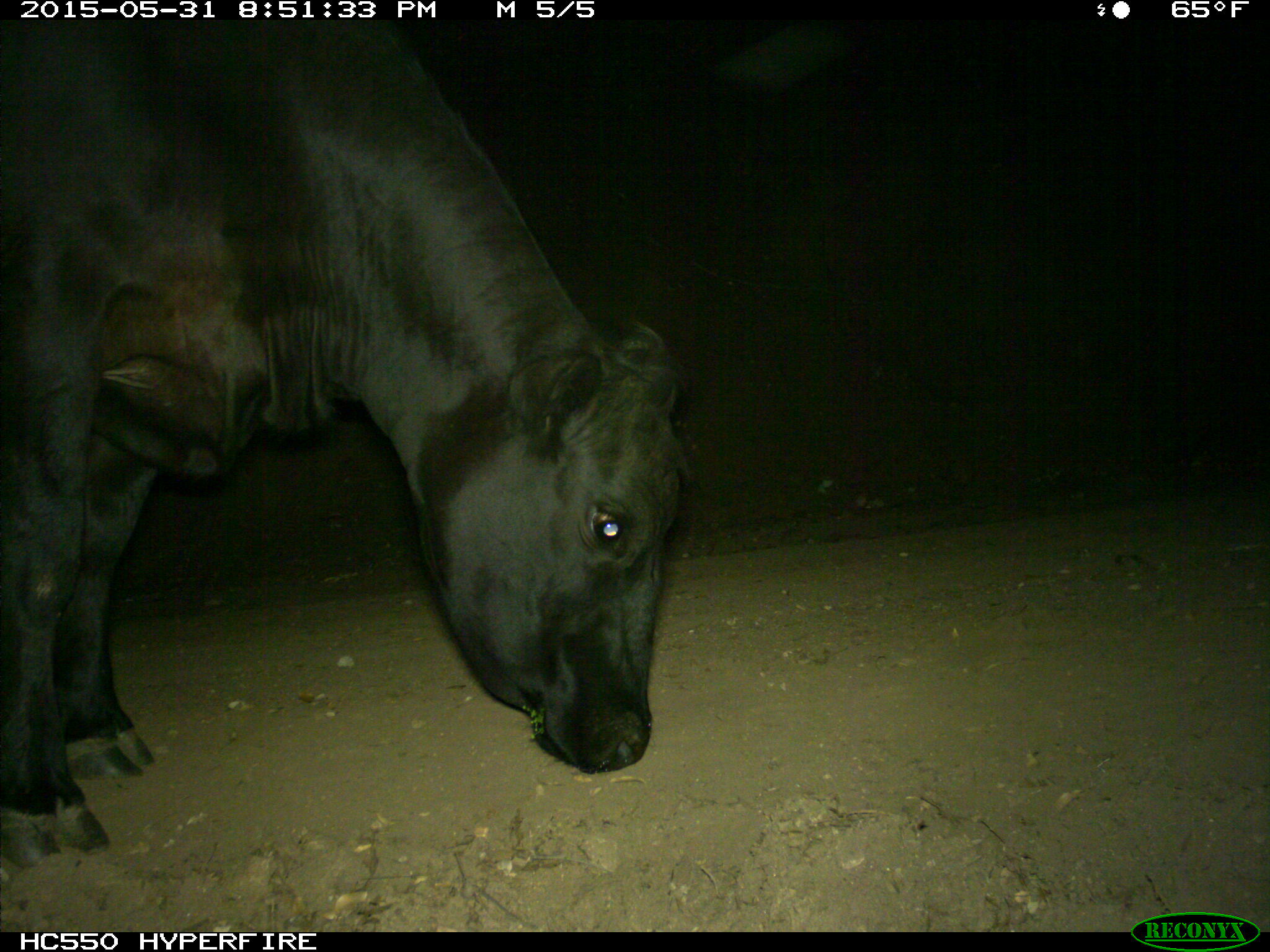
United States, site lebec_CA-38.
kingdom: Animalia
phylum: Chordata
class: Mammalia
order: Artiodactyla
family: Bovidae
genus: Bos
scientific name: Bos taurus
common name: domestic cow